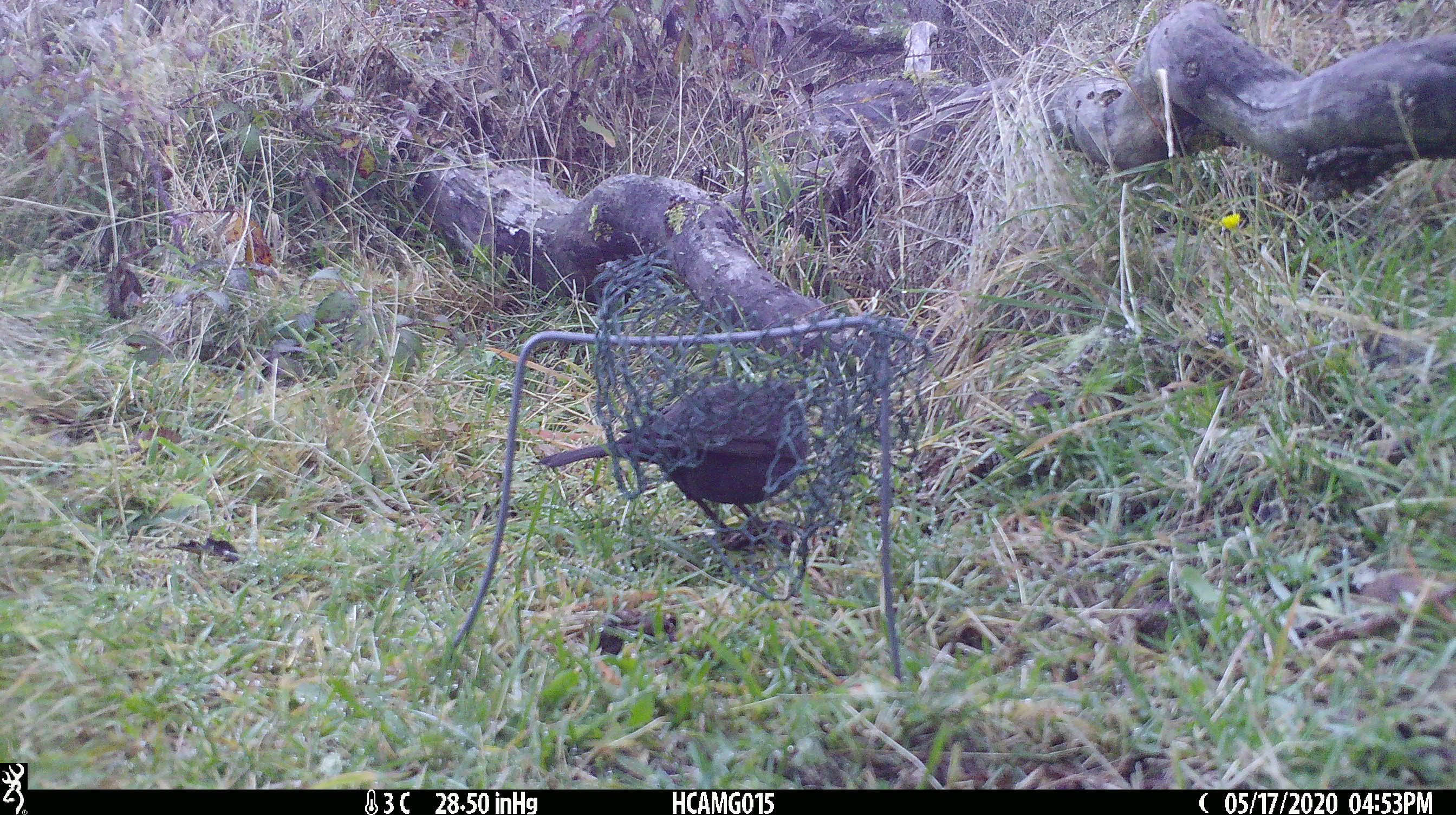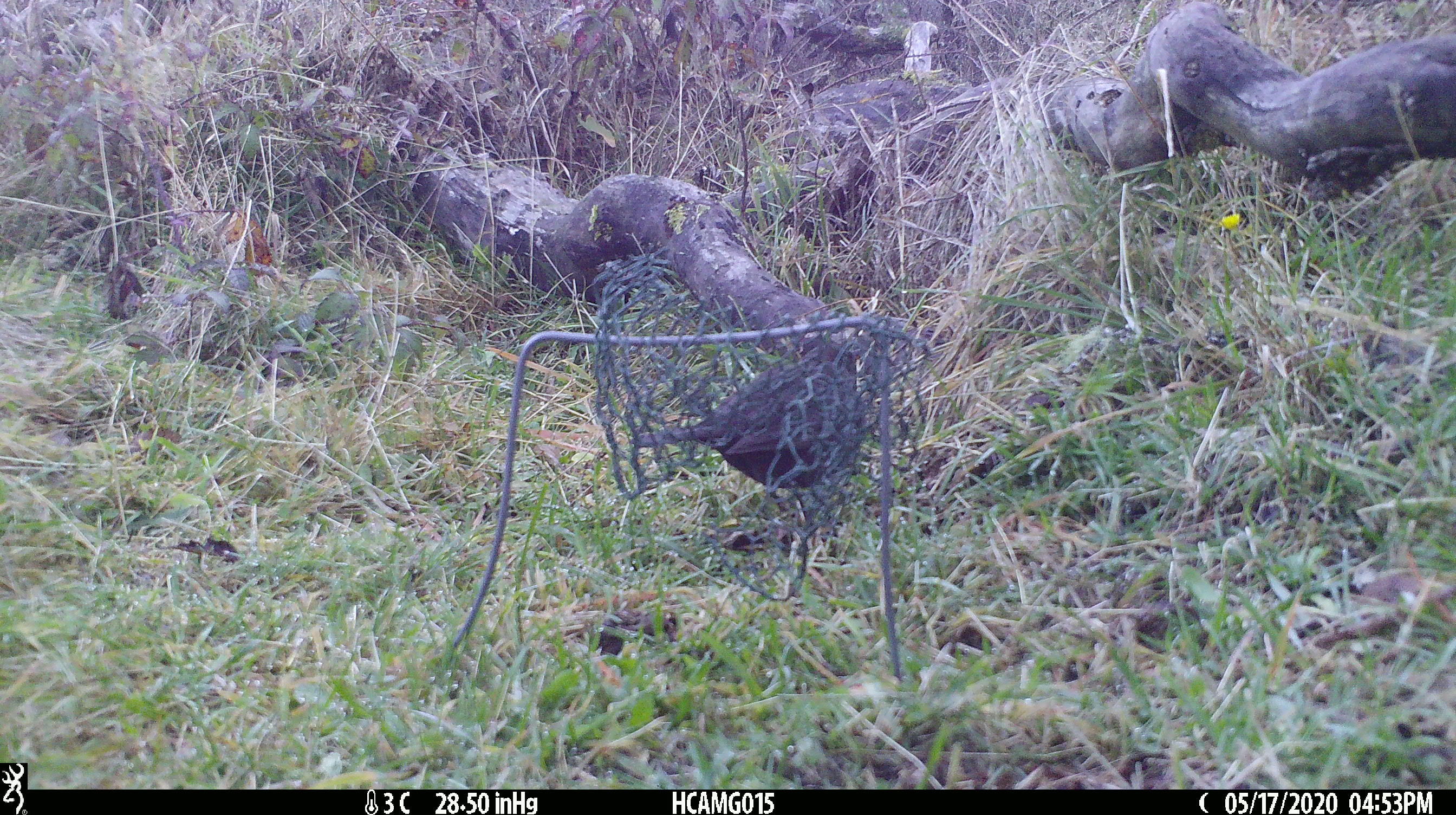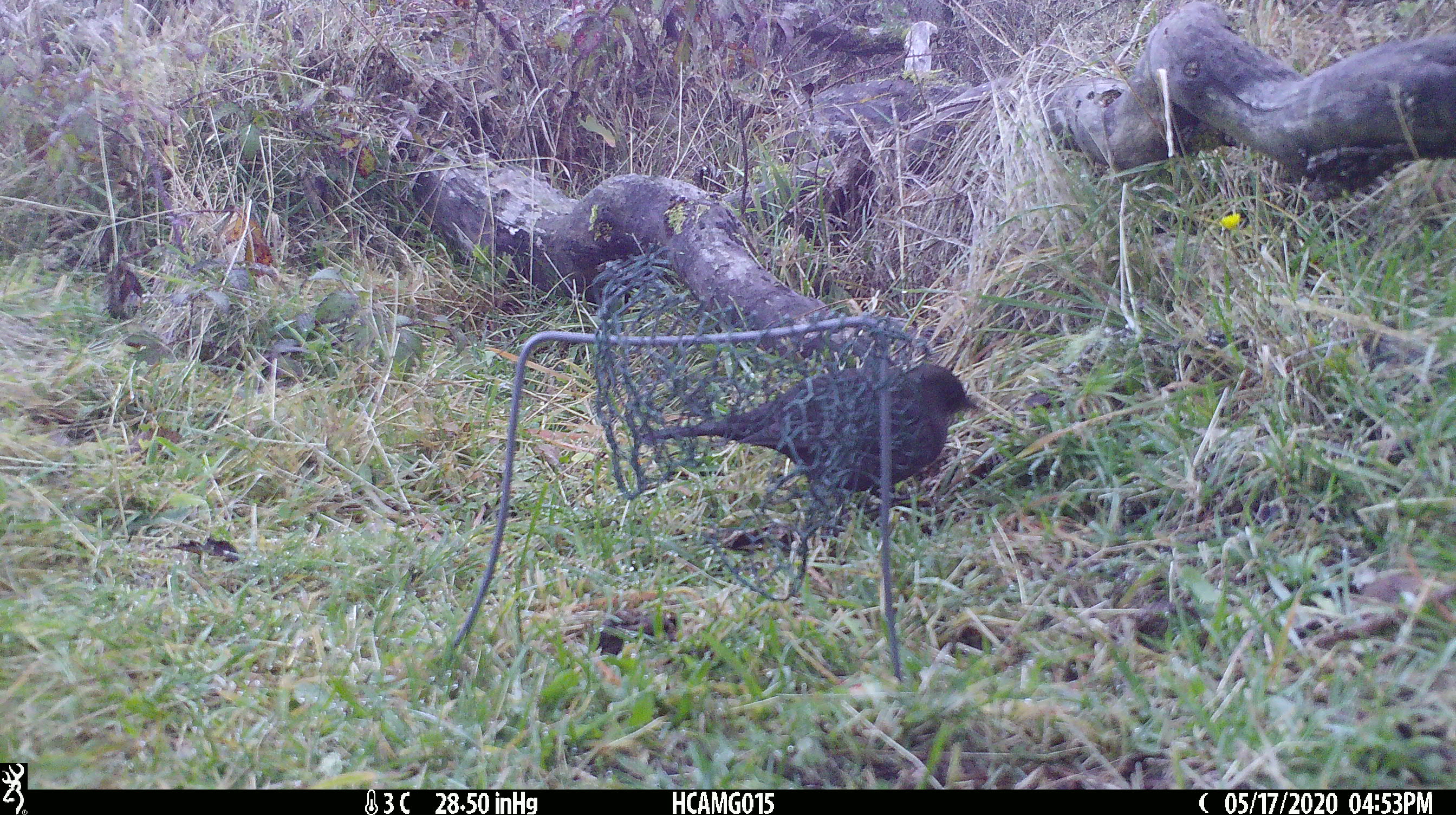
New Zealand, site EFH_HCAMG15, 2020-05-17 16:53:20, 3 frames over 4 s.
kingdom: Animalia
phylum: Chordata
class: Aves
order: Passeriformes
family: Turdidae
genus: Turdus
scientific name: Turdus merula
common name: eurasian blackbird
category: blackbird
Blackbird (eurasian blackbird) (Turdus merula).